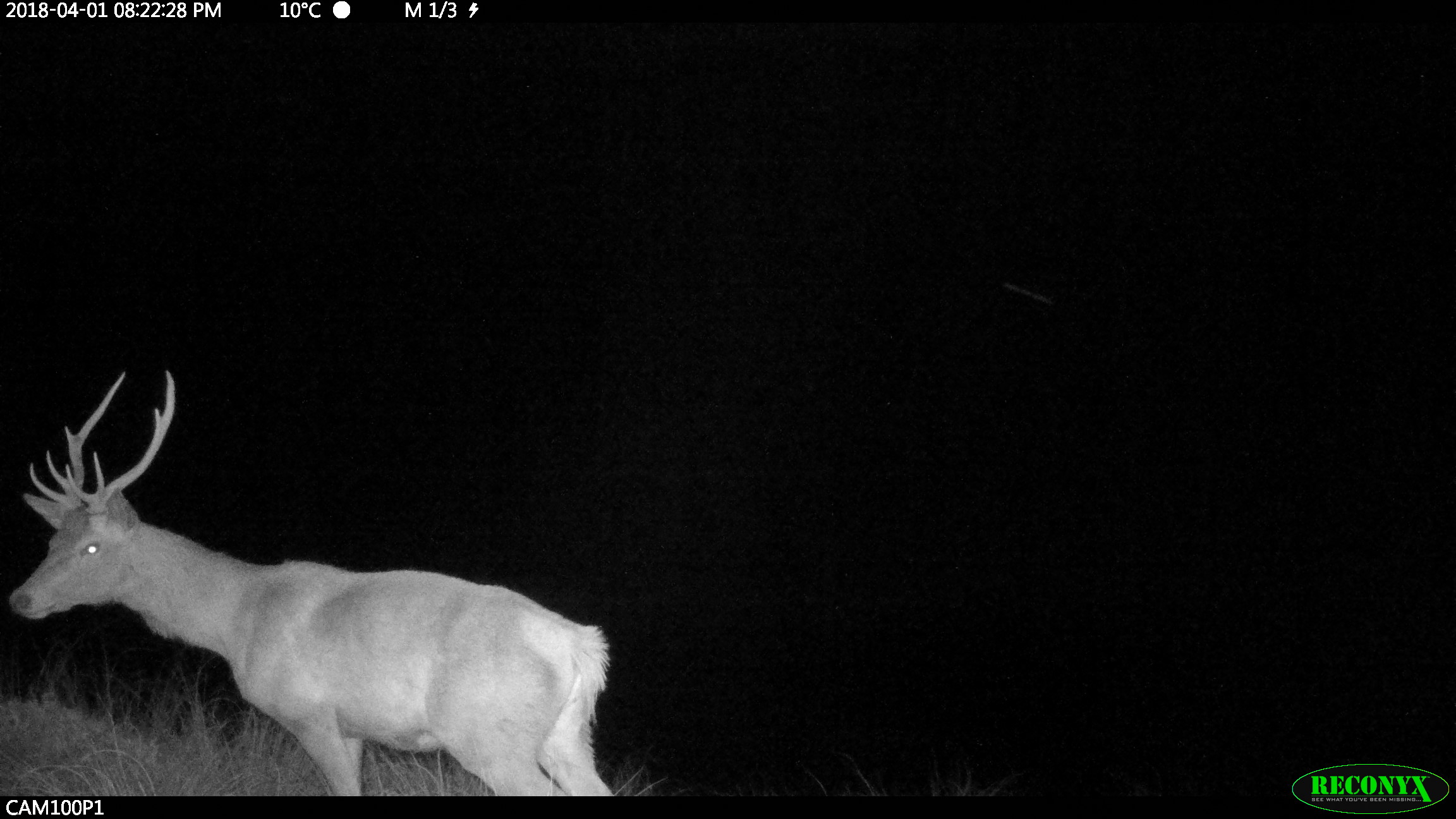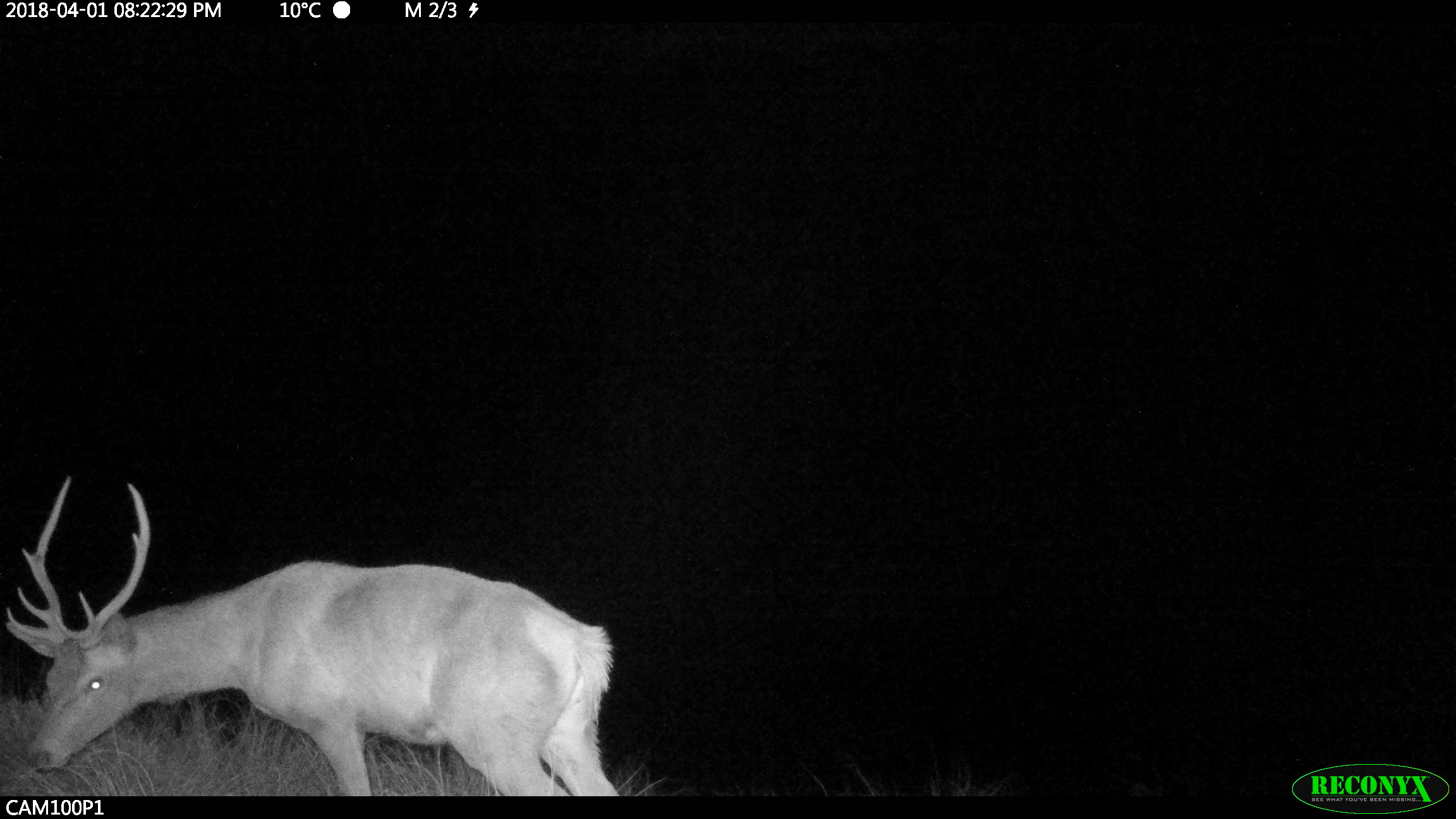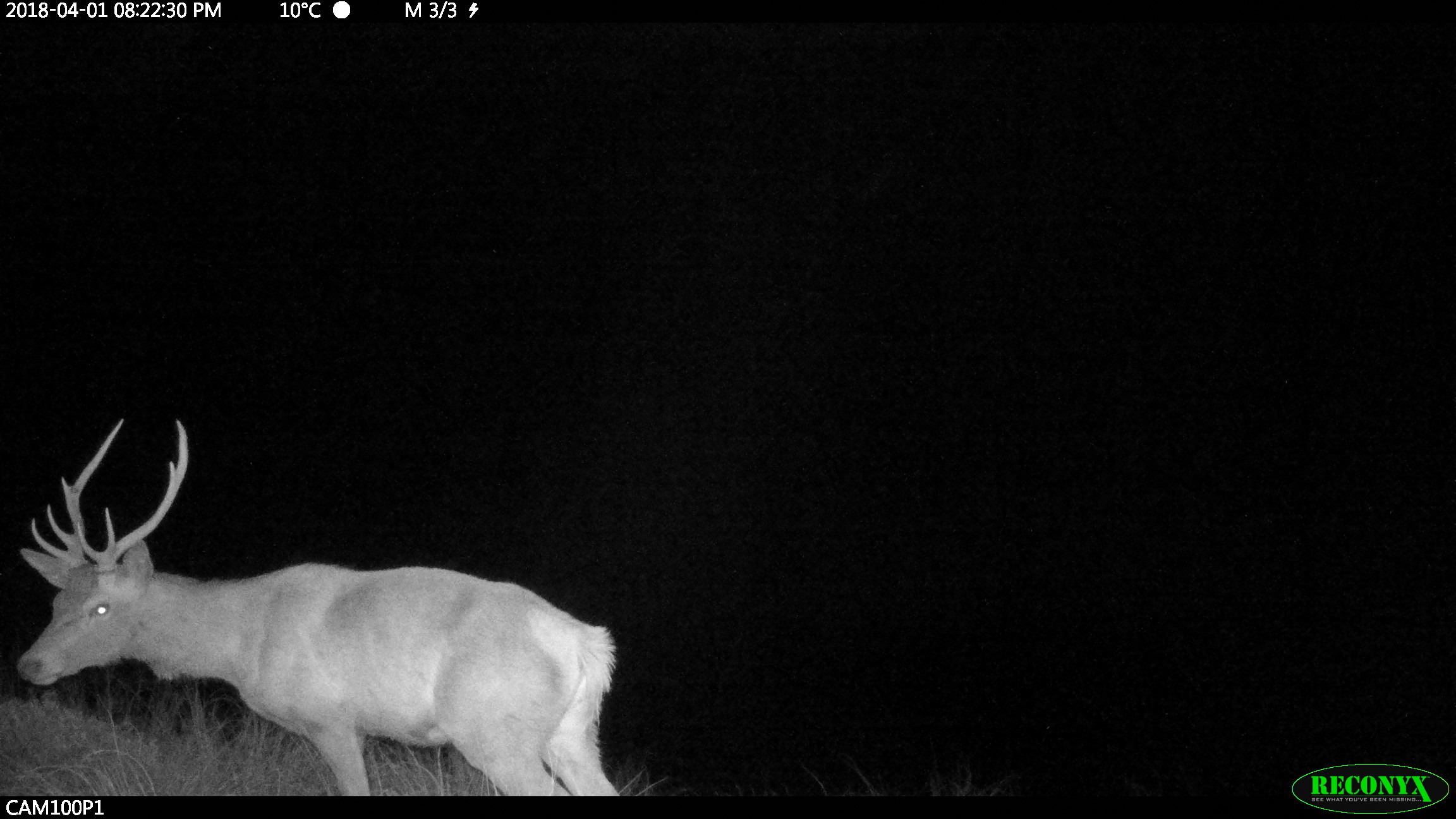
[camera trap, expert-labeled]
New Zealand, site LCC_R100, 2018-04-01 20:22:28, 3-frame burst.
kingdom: Animalia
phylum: Chordata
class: Mammalia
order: Artiodactyla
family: Cervidae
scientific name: Cervidae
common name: deer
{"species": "deer (Cervidae)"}